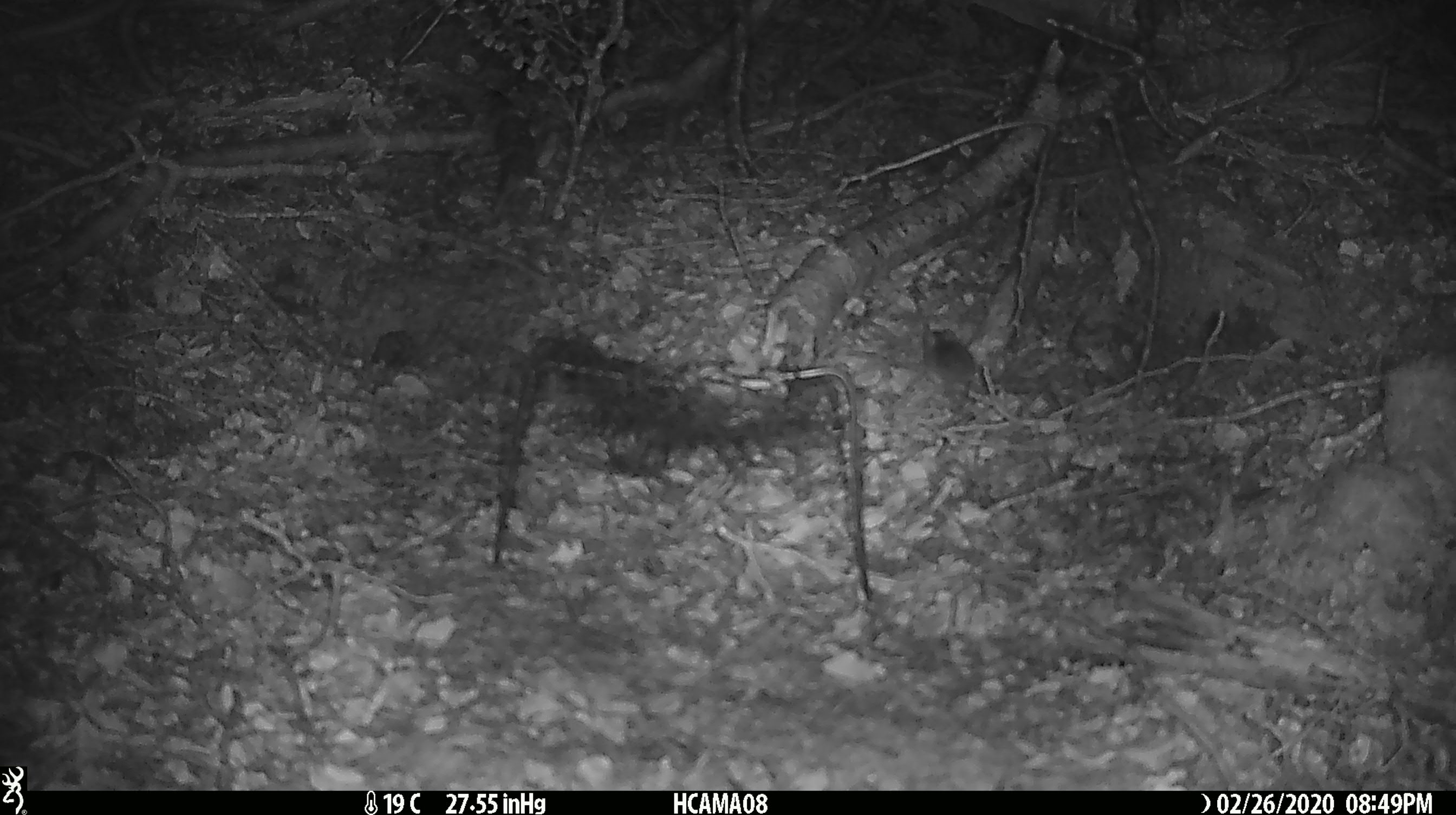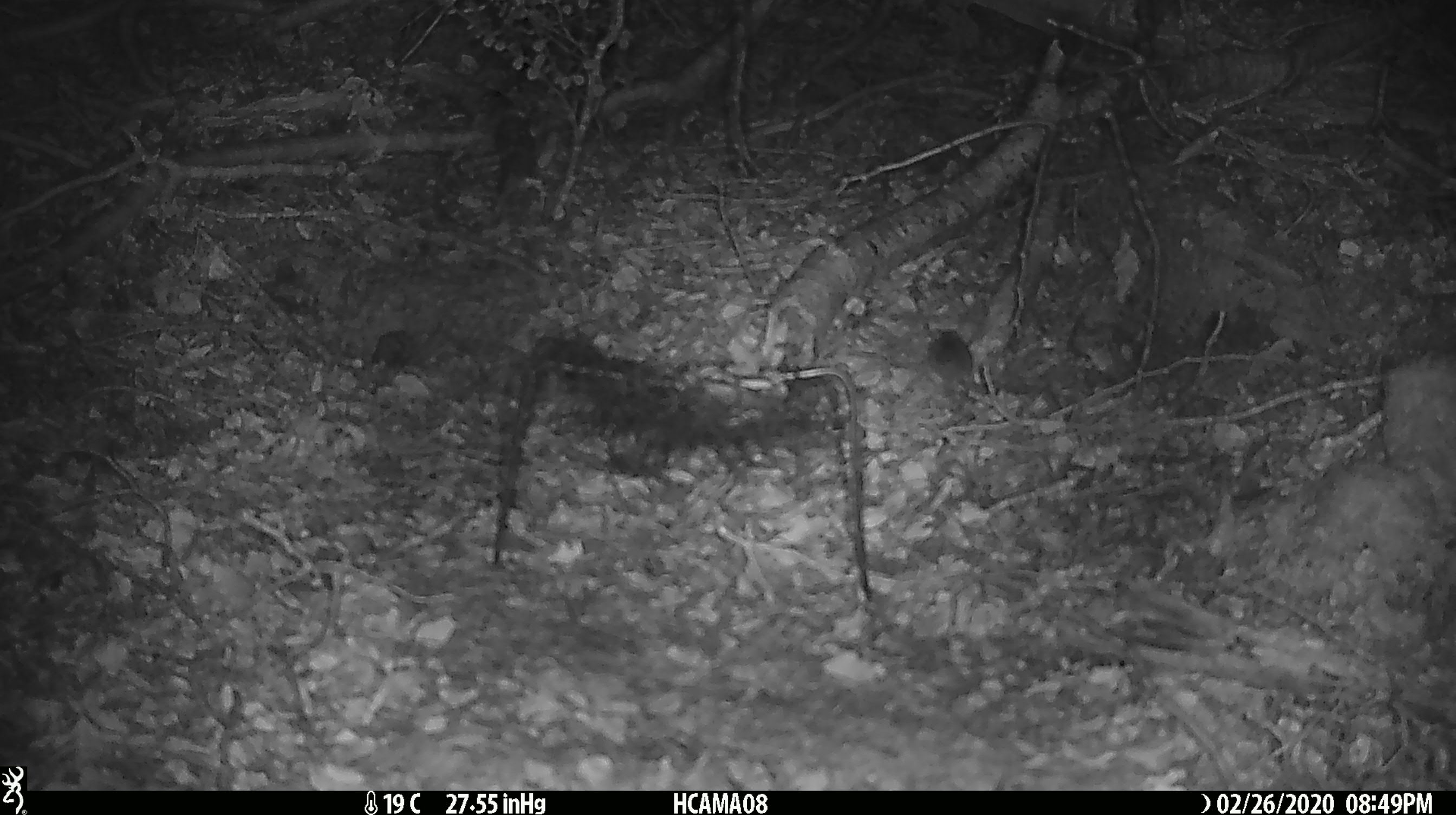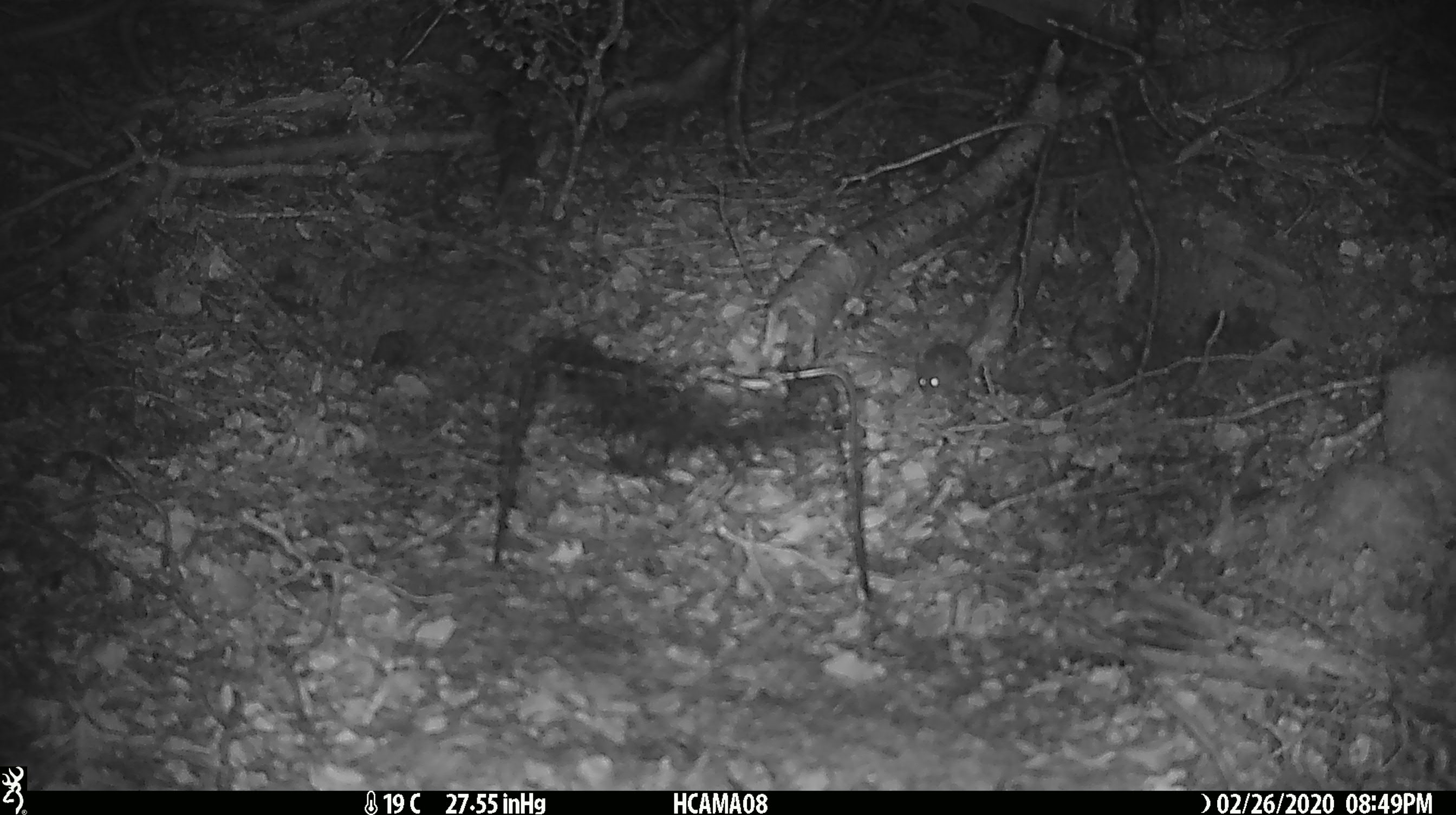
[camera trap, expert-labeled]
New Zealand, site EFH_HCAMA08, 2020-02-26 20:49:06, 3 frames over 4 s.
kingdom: Animalia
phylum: Chordata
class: Mammalia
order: Rodentia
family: Muridae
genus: Mus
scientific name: Mus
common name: mouse